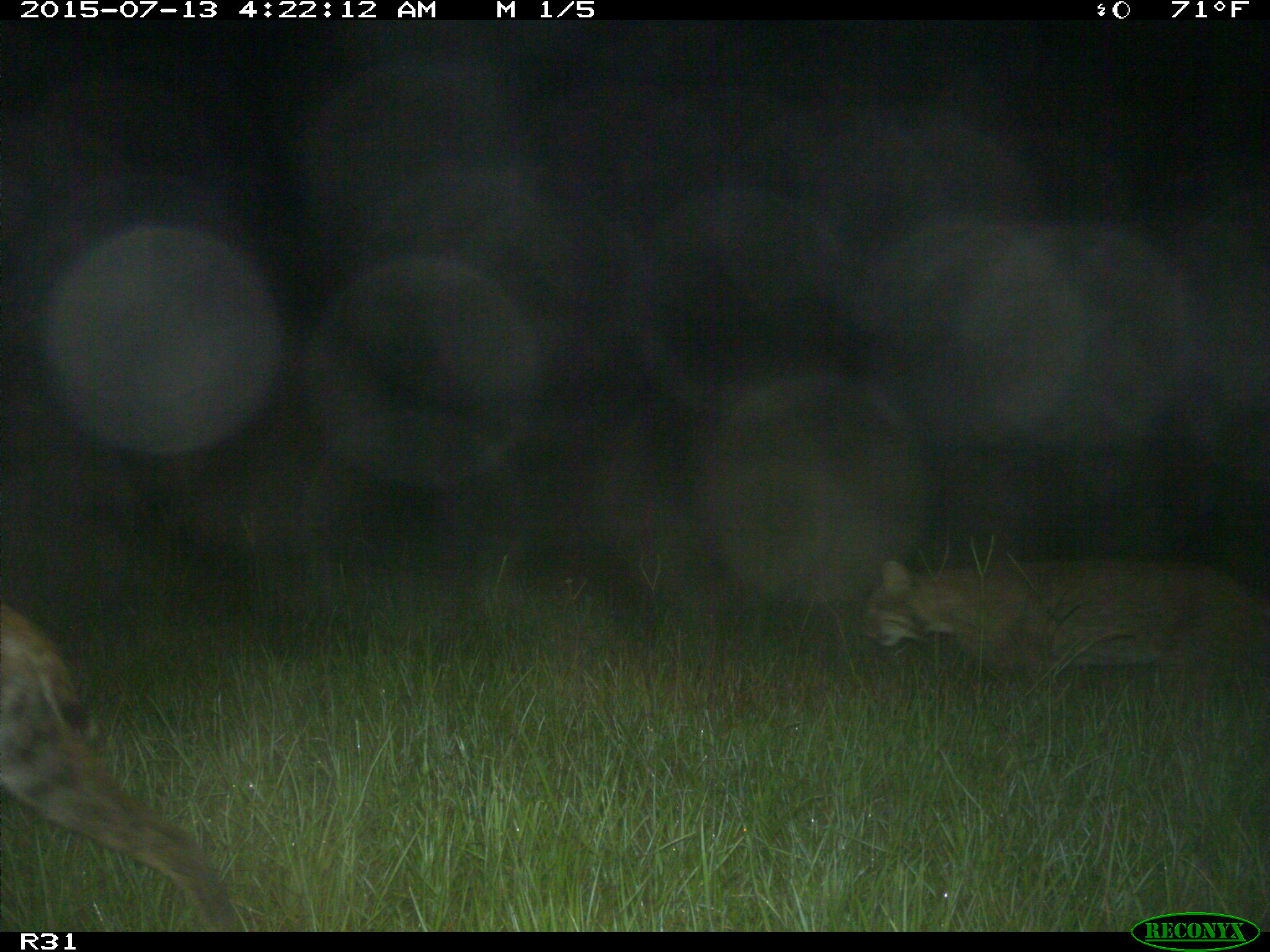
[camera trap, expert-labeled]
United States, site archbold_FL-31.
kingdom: Animalia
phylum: Chordata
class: Mammalia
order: Carnivora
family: Felidae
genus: Lynx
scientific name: Lynx rufus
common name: bobcat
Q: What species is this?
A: Lynx rufus (bobcat).